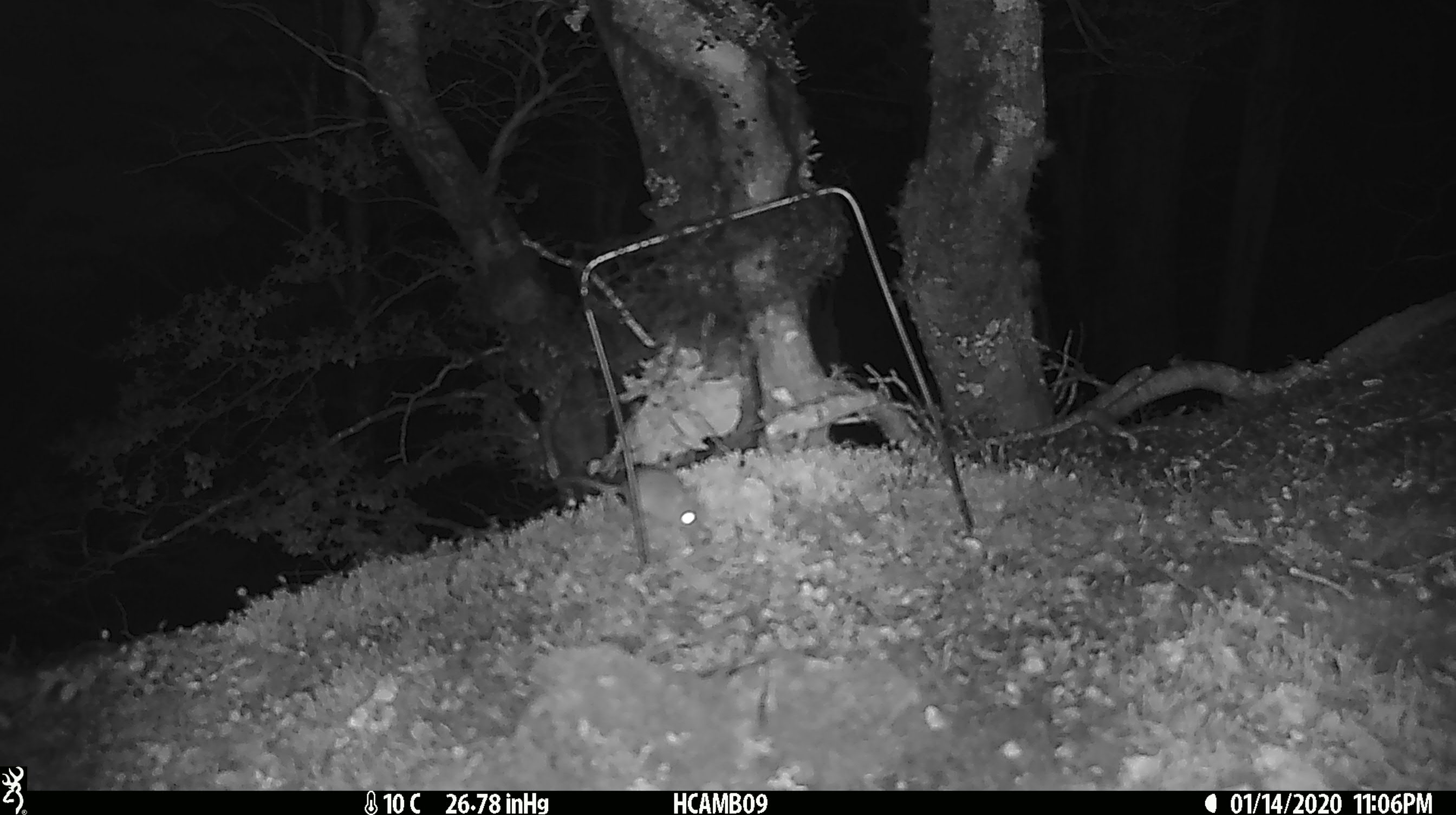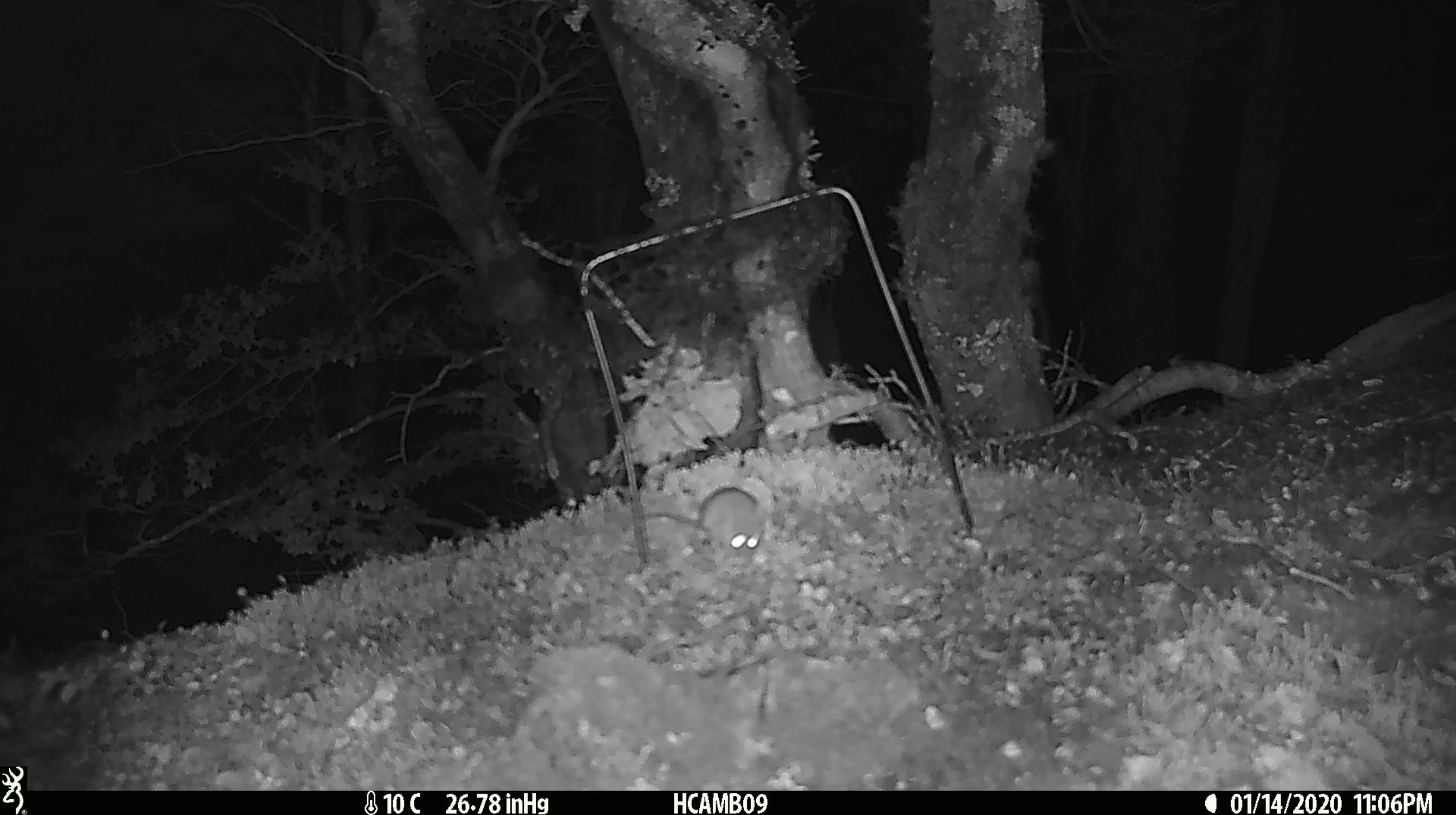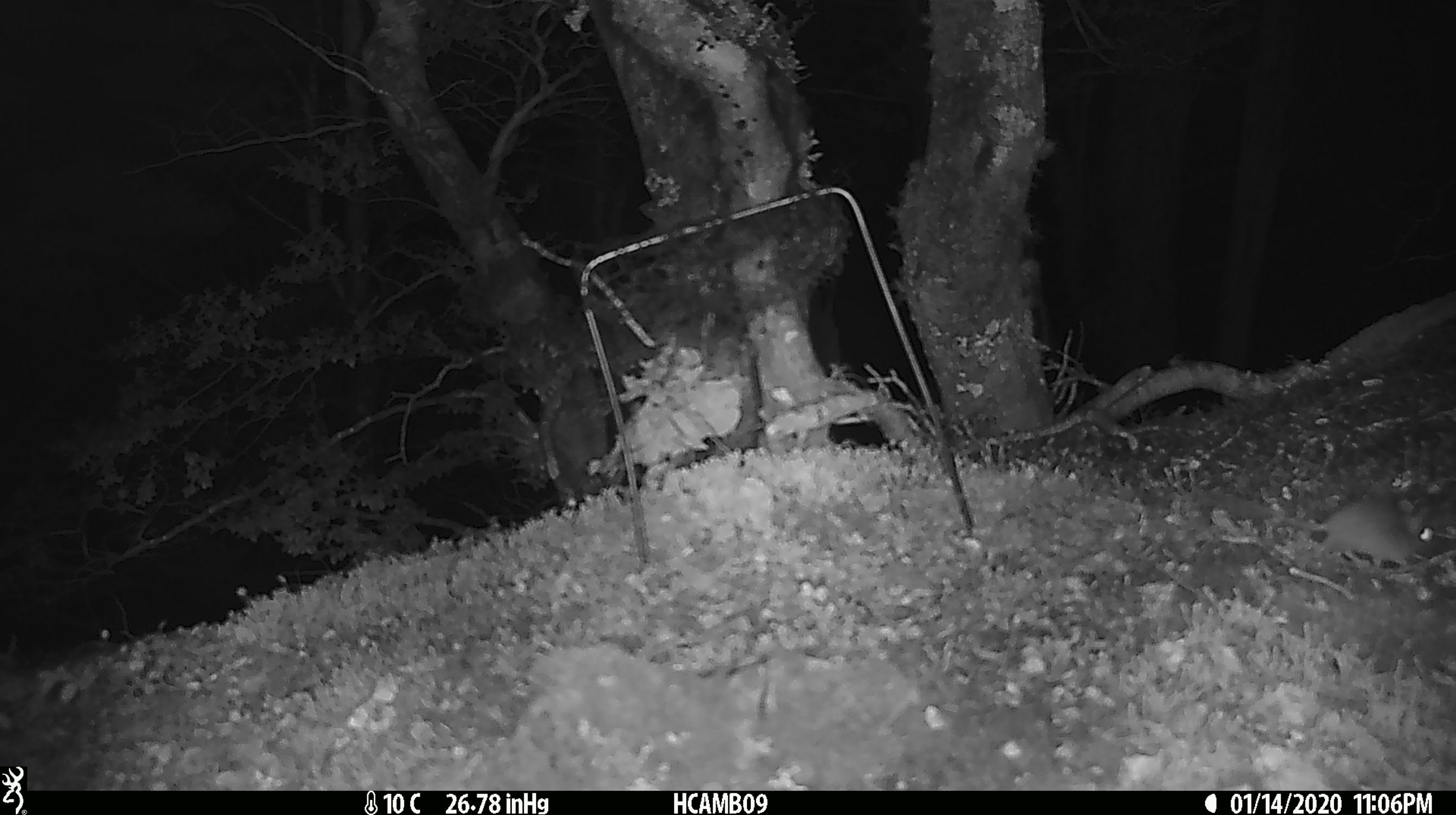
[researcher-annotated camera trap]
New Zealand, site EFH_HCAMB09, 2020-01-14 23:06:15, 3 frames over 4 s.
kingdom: Animalia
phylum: Chordata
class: Mammalia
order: Rodentia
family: Muridae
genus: Mus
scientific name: Mus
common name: mouse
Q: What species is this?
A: Mouse (Mus).